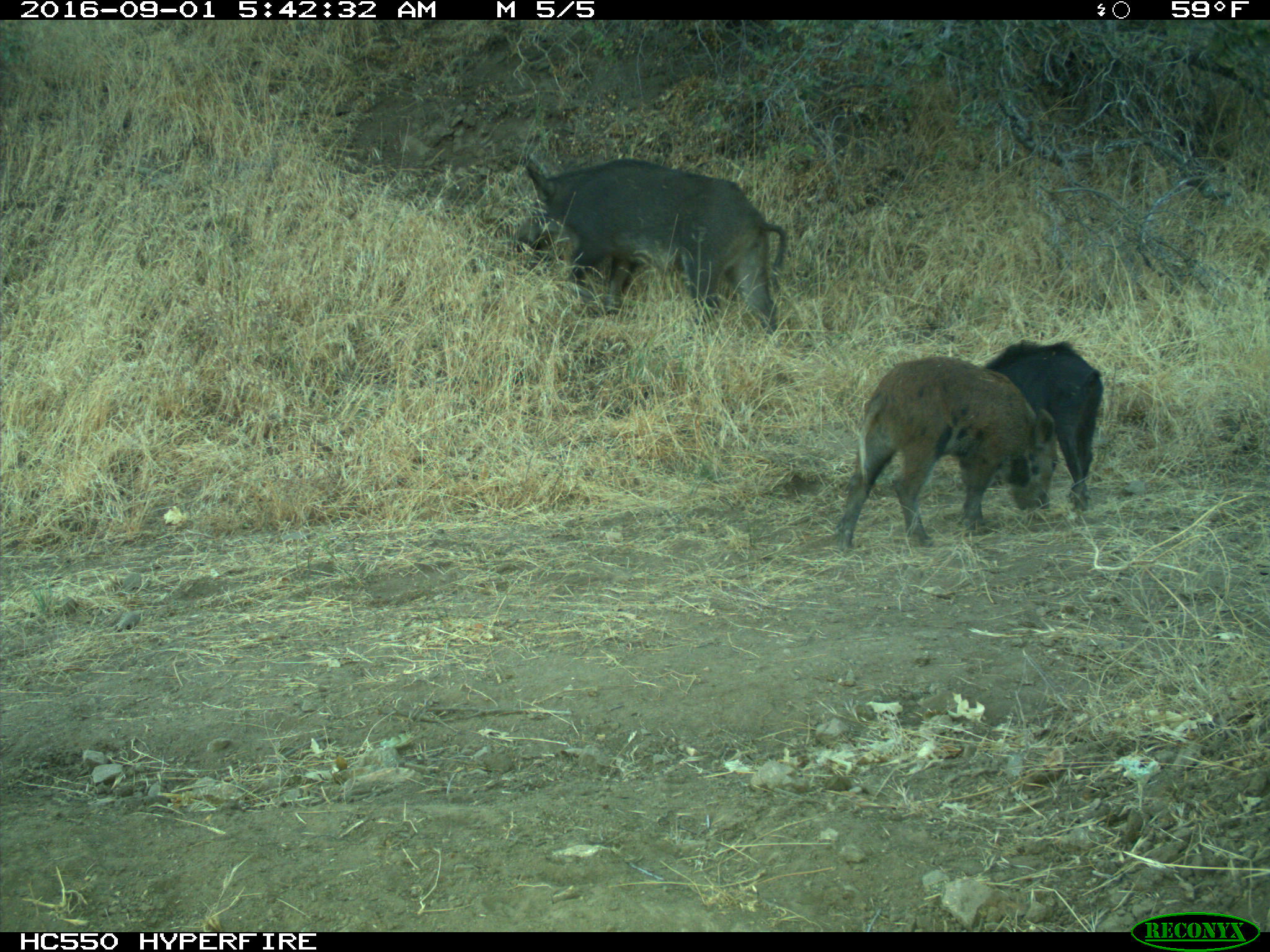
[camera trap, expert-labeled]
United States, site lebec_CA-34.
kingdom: Animalia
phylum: Chordata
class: Mammalia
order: Artiodactyla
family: Suidae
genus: Sus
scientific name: Sus scrofa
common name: wild boar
Sus scrofa (wild boar).